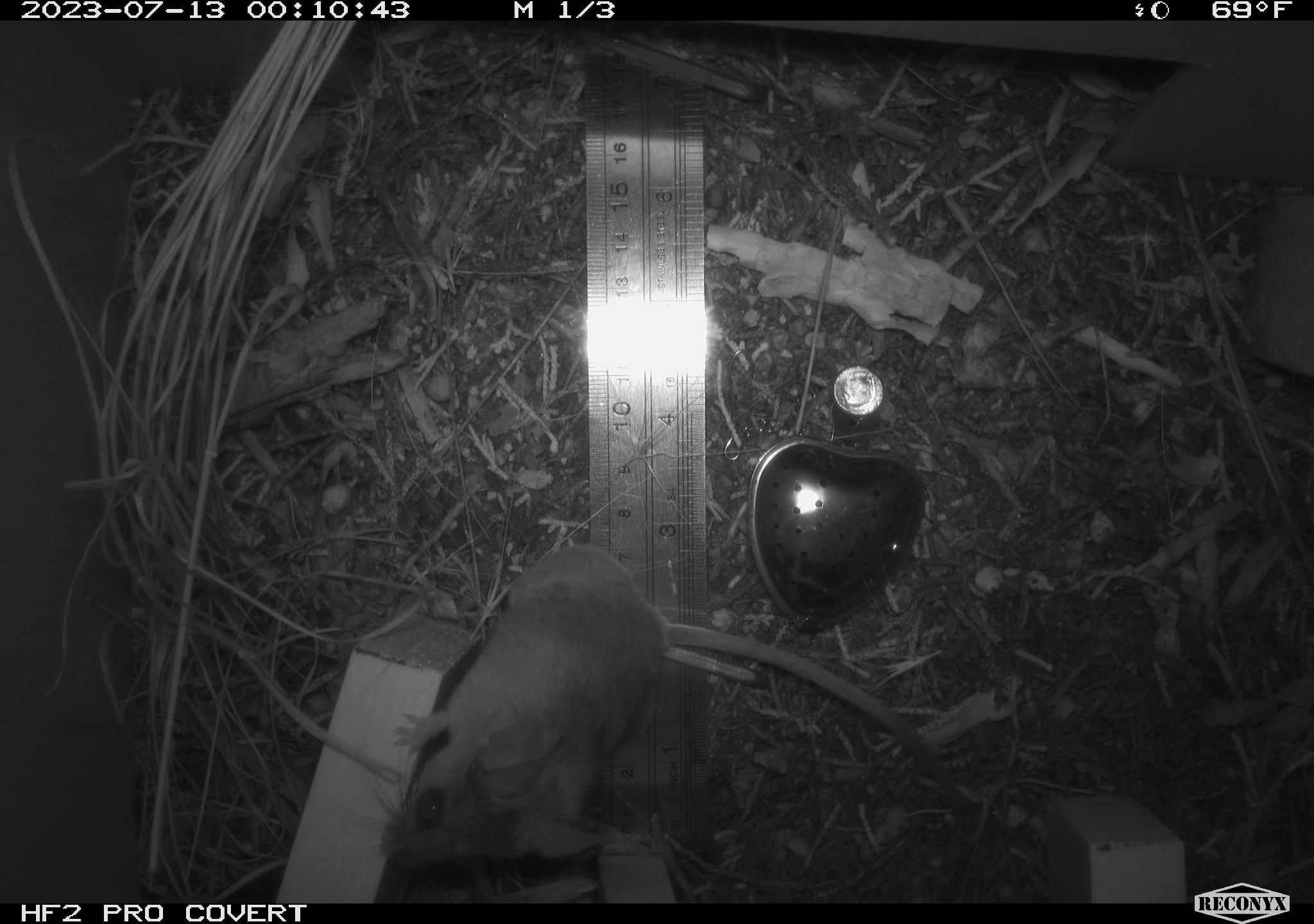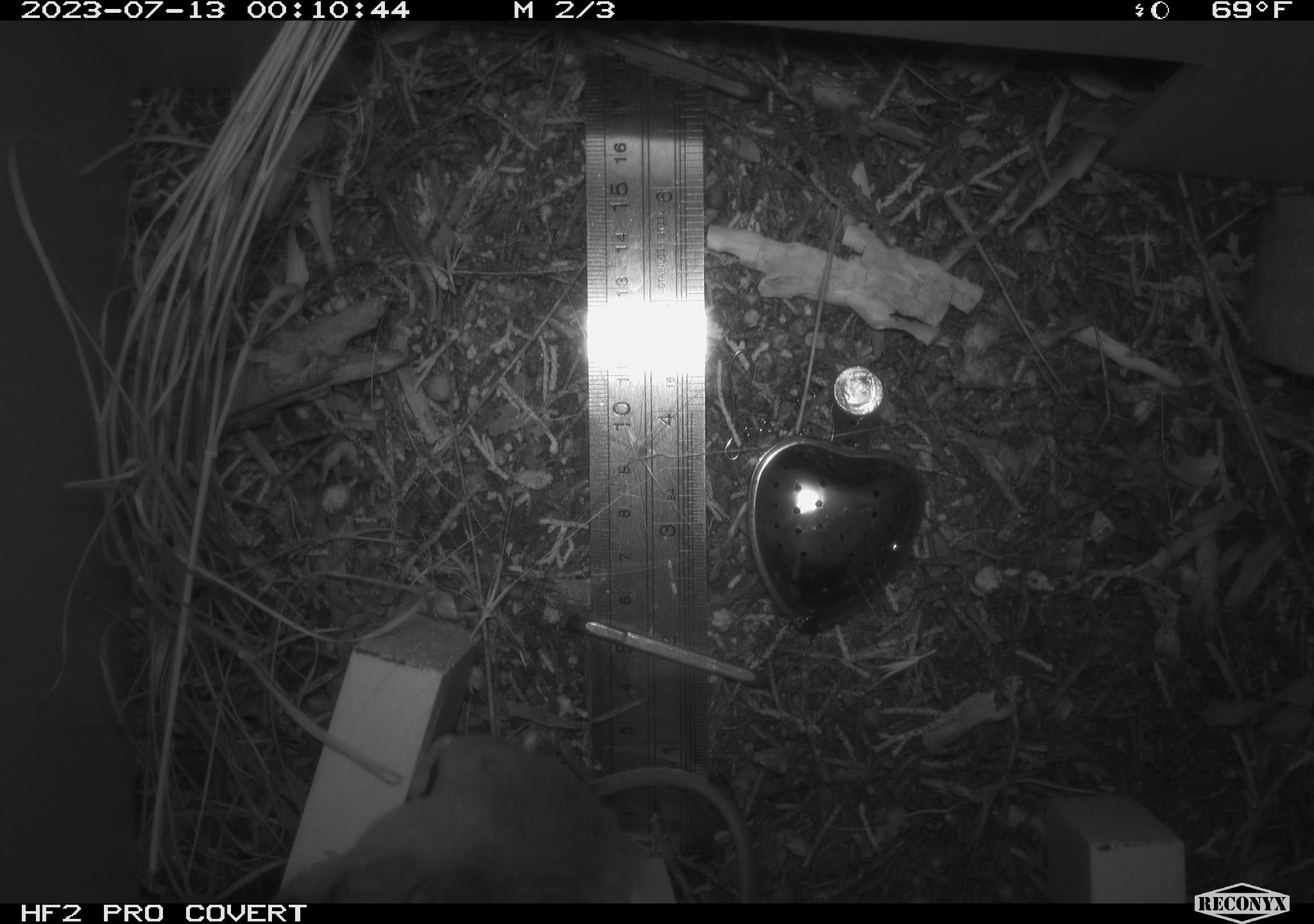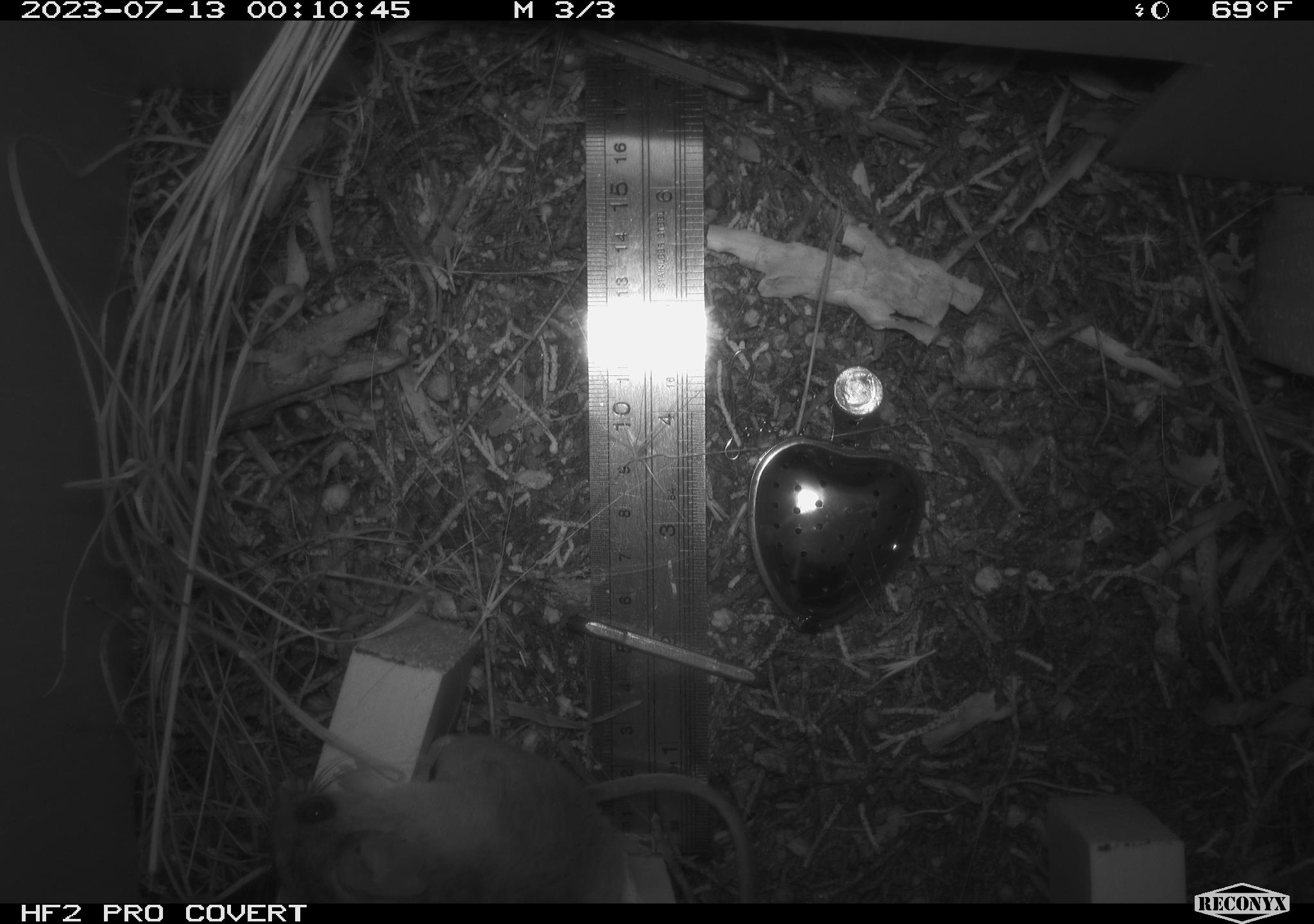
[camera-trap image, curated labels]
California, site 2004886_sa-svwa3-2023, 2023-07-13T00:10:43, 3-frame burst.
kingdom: Animalia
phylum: Chordata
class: Mammalia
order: Rodentia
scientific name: Rodentia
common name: mouse species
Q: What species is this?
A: Mouse species (Rodentia).